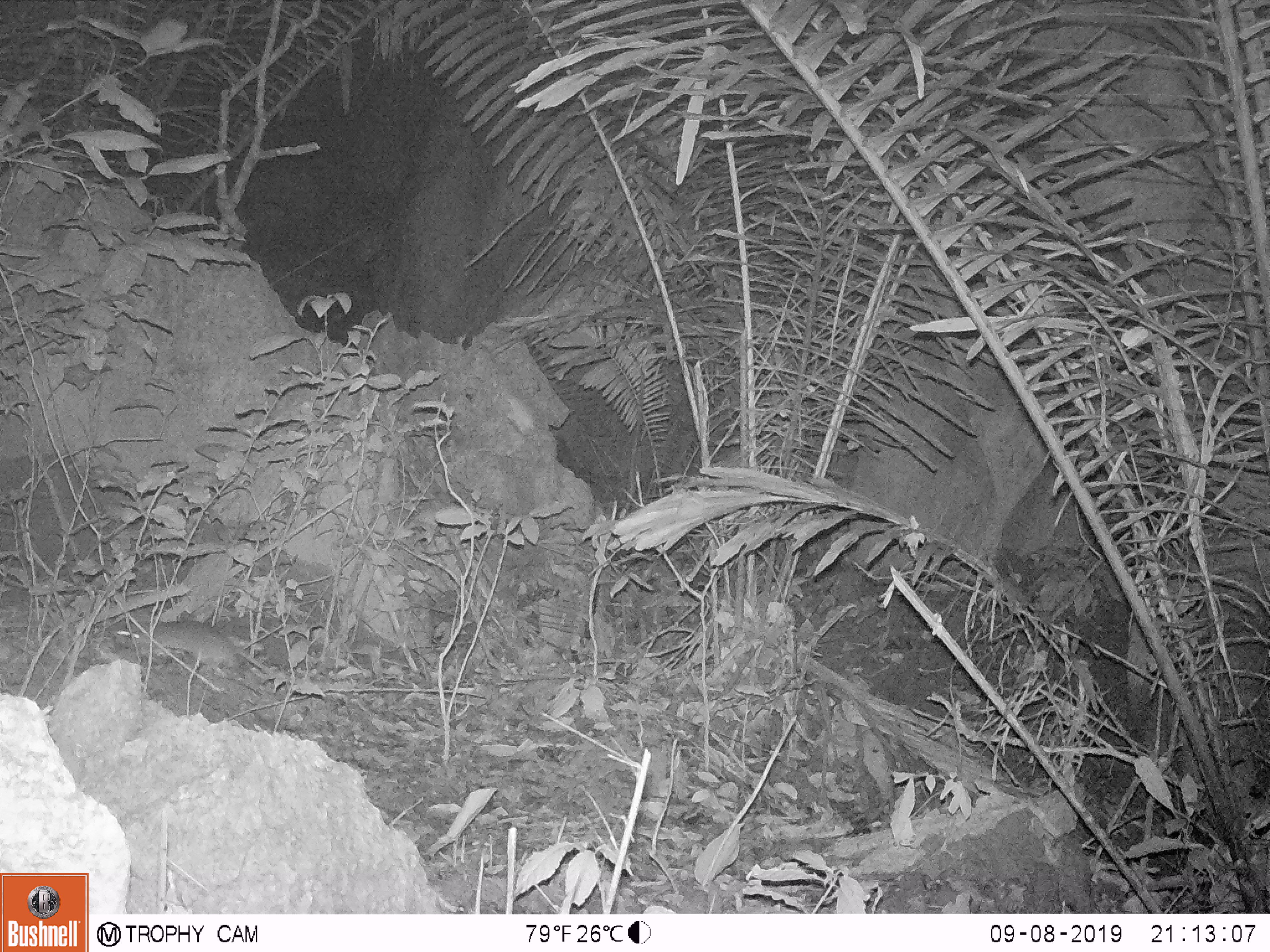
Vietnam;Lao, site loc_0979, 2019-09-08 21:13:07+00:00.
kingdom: Animalia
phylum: Chordata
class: Mammalia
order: Rodentia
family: Muridae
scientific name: Muridae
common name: old-world mice and rats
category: unidentified murid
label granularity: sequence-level